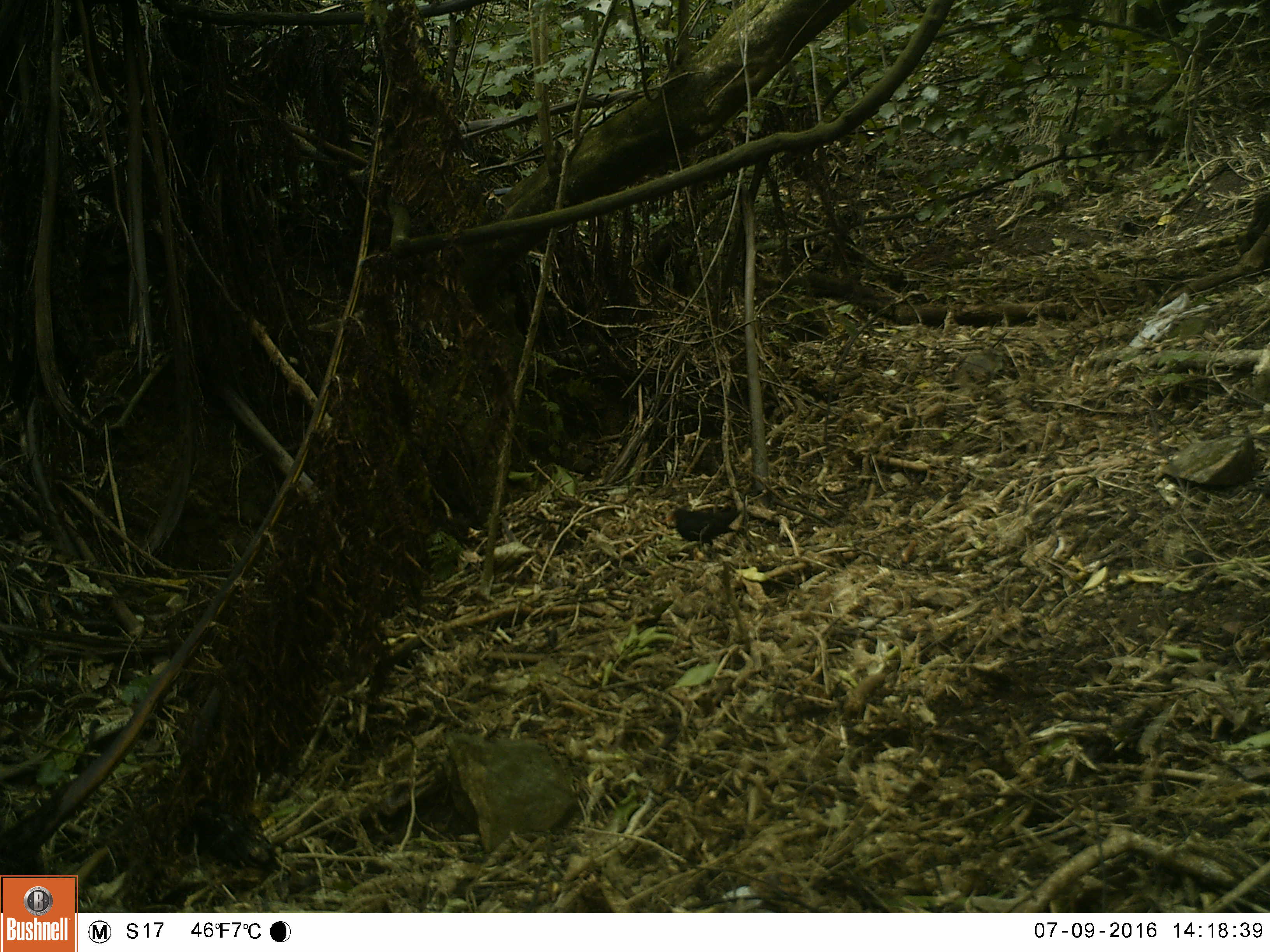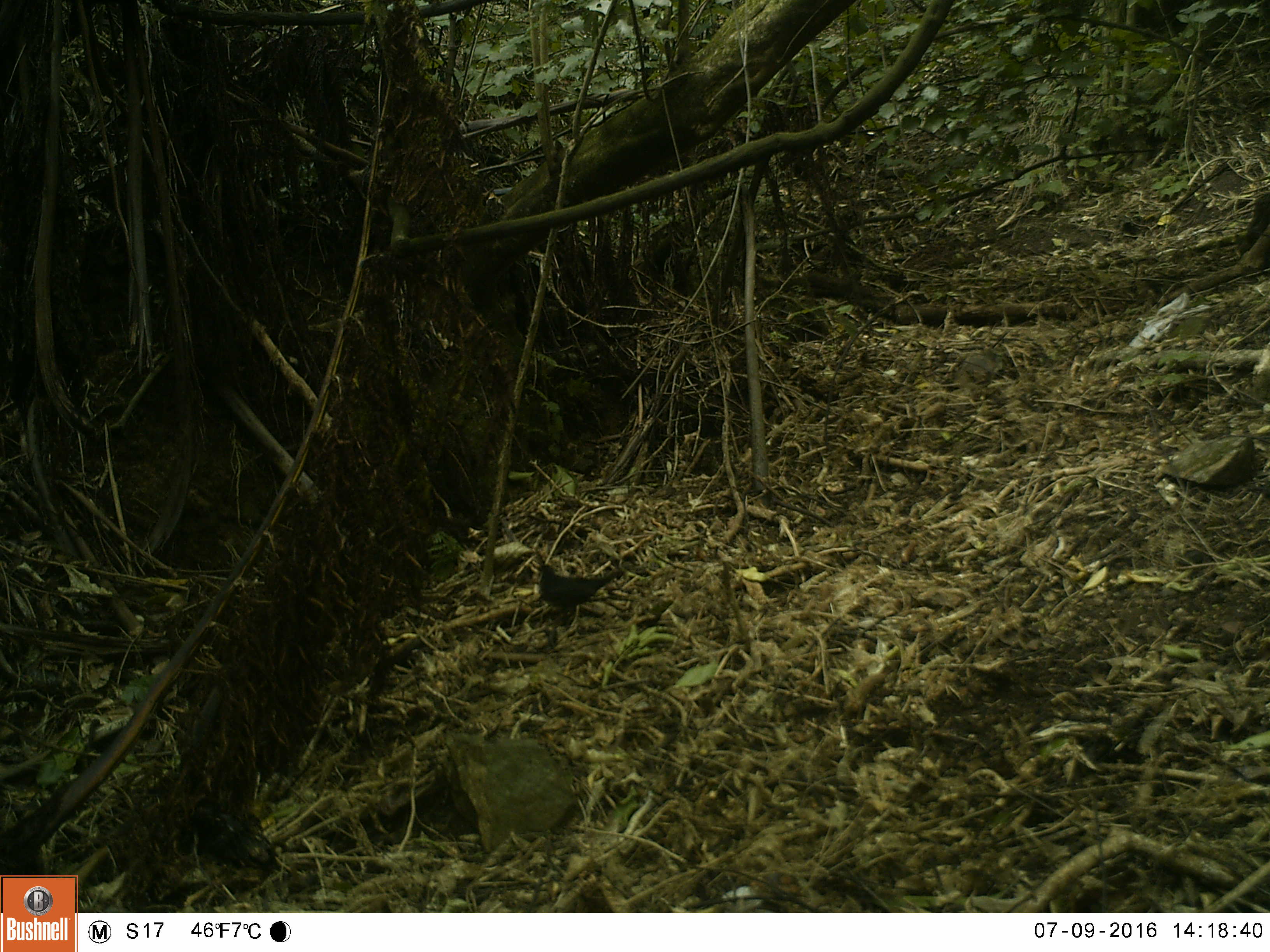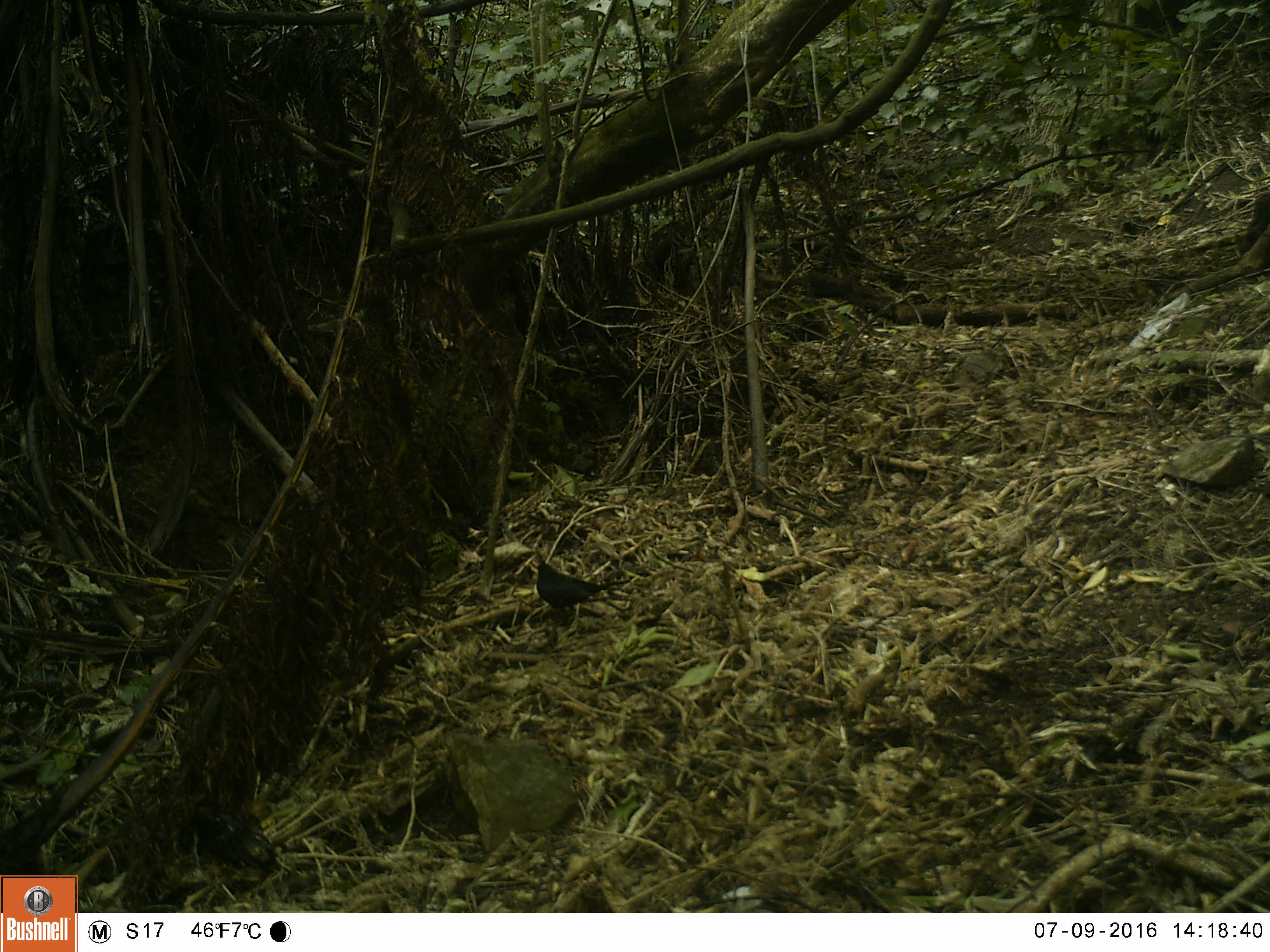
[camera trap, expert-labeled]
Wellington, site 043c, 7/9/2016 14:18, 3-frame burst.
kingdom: Animalia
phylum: Chordata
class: Aves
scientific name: Aves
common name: bird